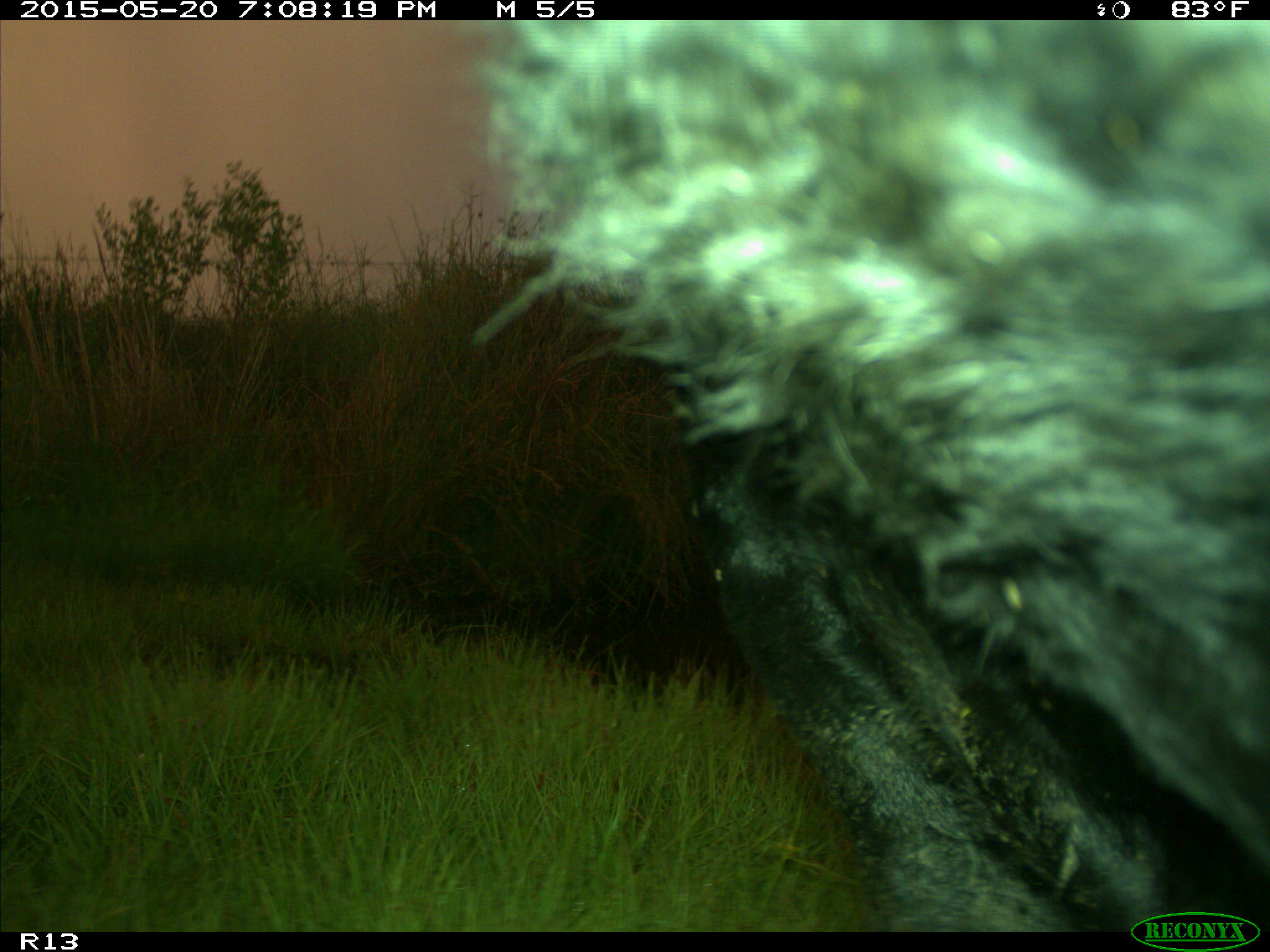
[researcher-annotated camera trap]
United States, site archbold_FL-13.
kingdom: Animalia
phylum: Chordata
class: Mammalia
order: Artiodactyla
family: Bovidae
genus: Bos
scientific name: Bos taurus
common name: domestic cow